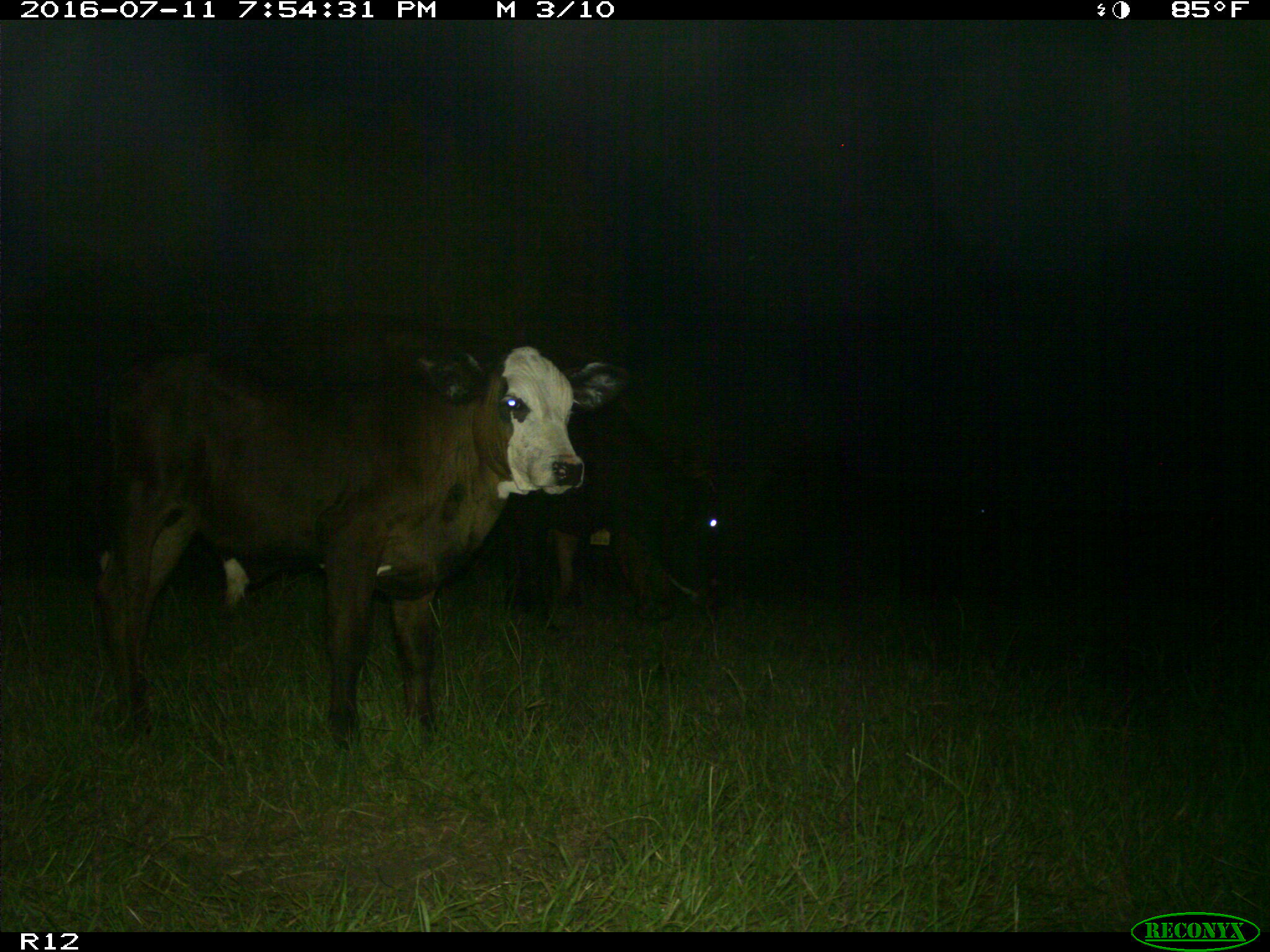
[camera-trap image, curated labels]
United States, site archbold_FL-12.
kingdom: Animalia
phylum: Chordata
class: Mammalia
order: Artiodactyla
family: Bovidae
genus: Bos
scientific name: Bos taurus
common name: domestic cow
Bos taurus (domestic cow).